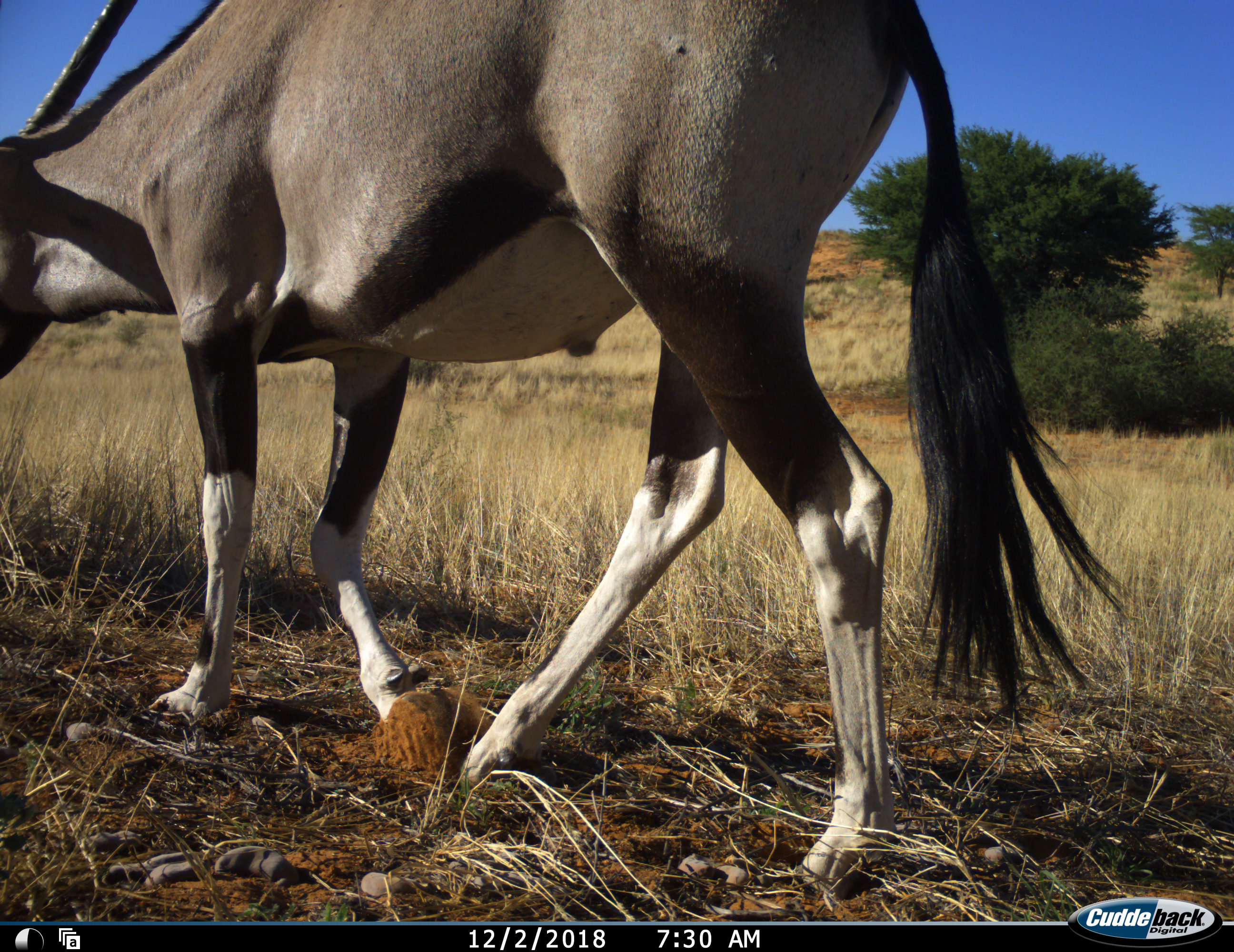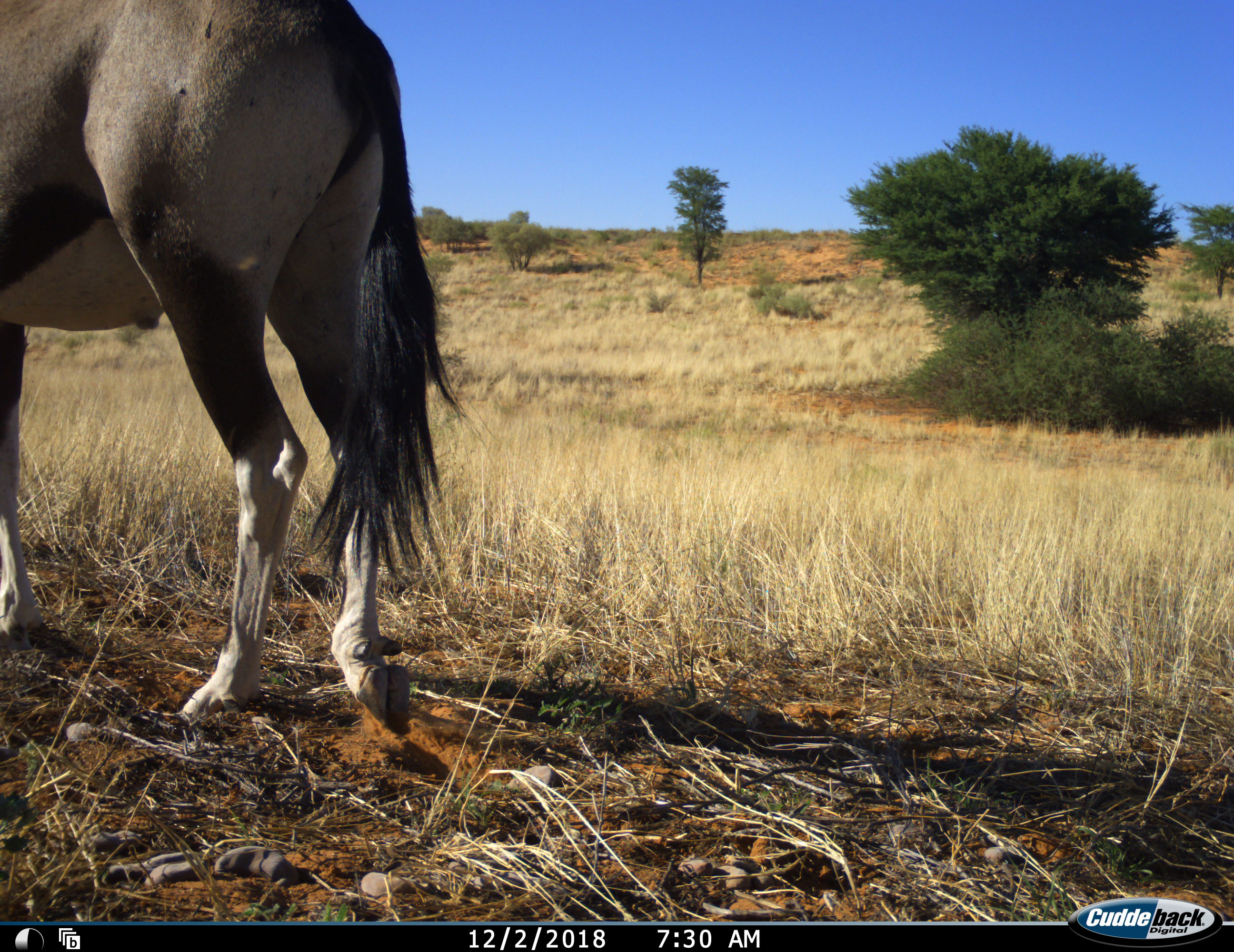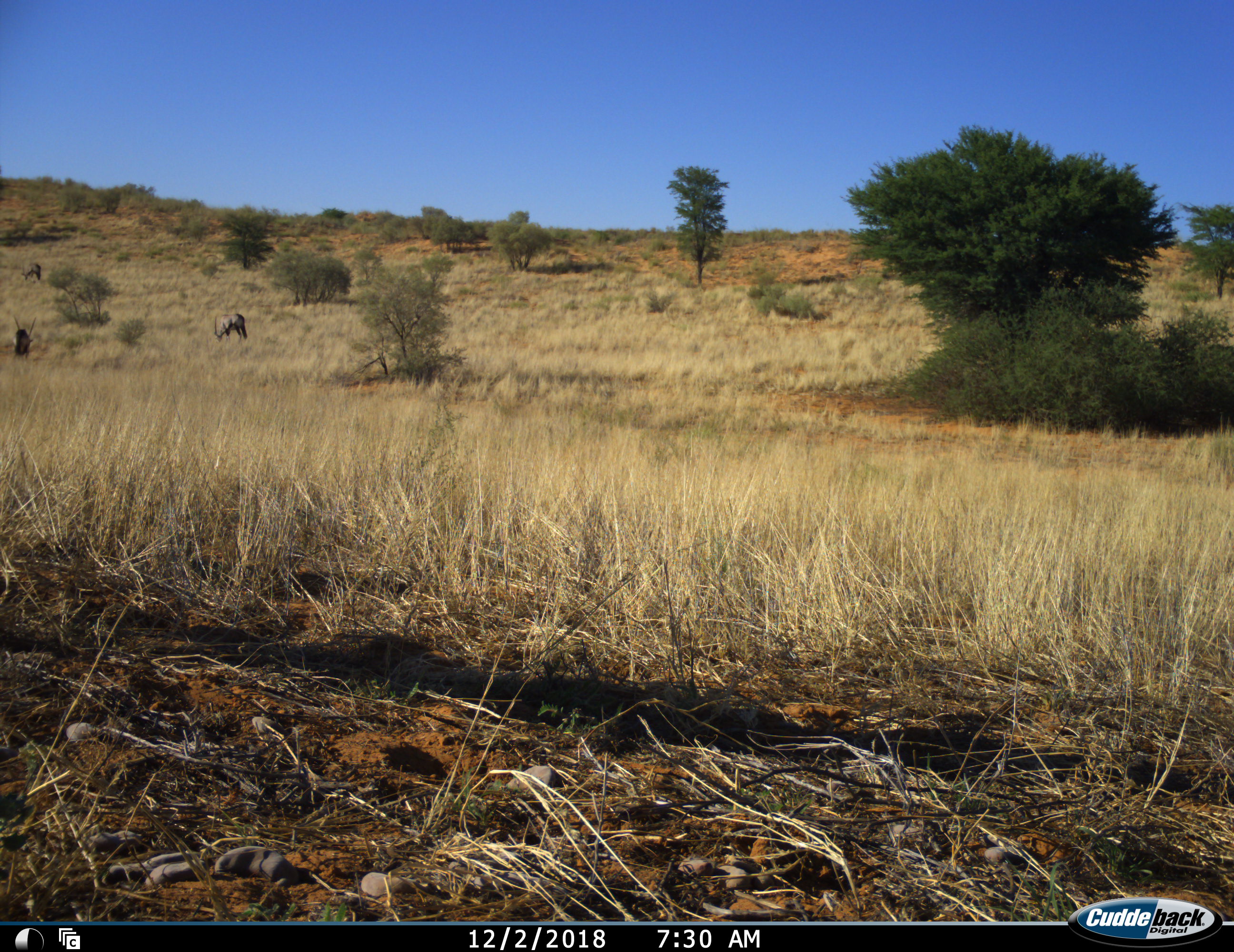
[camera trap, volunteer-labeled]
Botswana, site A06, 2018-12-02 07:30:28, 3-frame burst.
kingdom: Animalia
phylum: Chordata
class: Mammalia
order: Artiodactyla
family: Bovidae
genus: Oryx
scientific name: Oryx gazella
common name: gemsbok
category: gemsbokoryx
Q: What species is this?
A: Gemsbokoryx (gemsbok) (Oryx gazella).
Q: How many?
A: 3.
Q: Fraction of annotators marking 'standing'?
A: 40%.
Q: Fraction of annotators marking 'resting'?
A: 0%.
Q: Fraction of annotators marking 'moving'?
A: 100%.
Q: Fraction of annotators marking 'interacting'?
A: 0%.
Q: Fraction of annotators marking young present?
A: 0%.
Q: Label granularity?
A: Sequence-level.